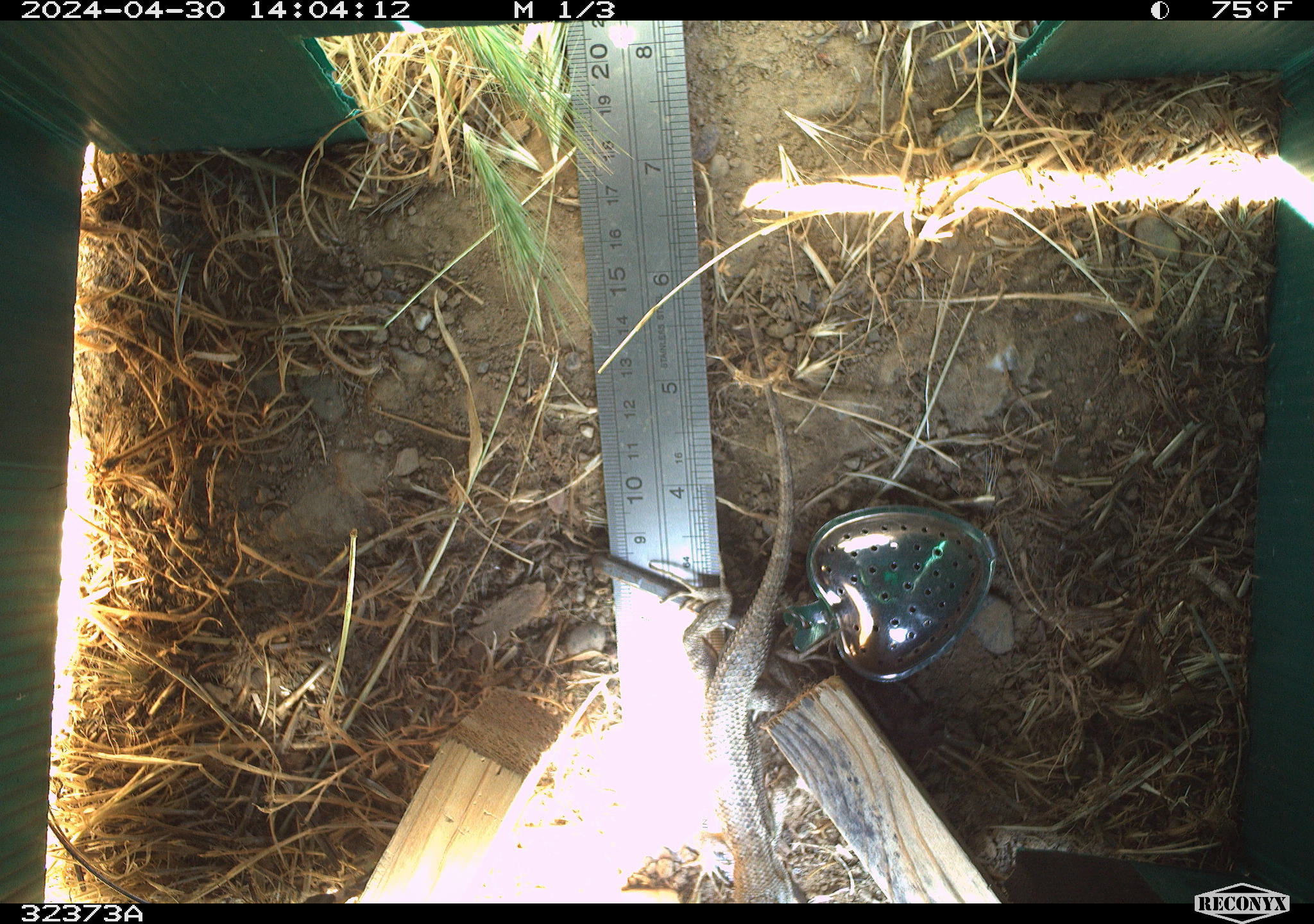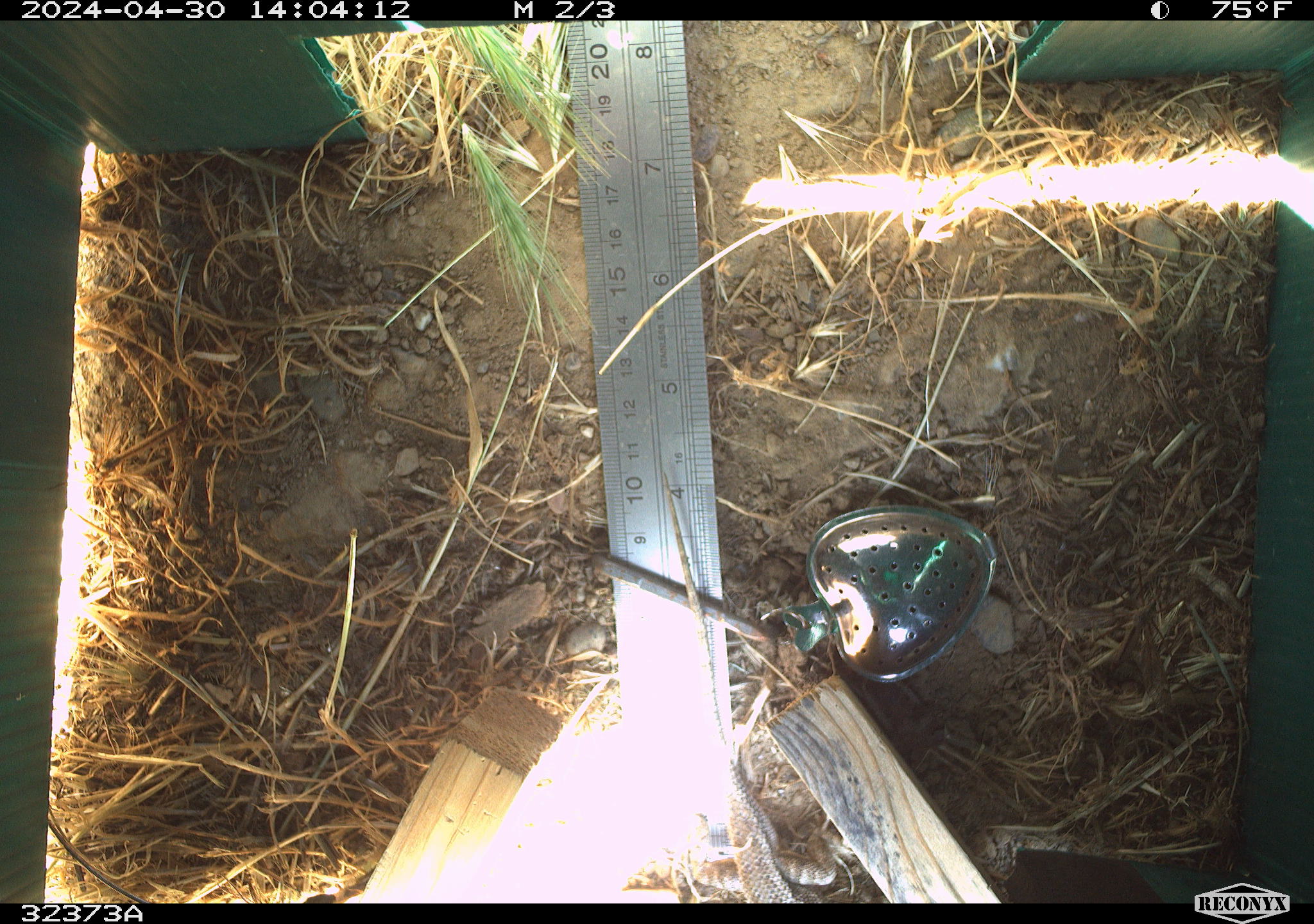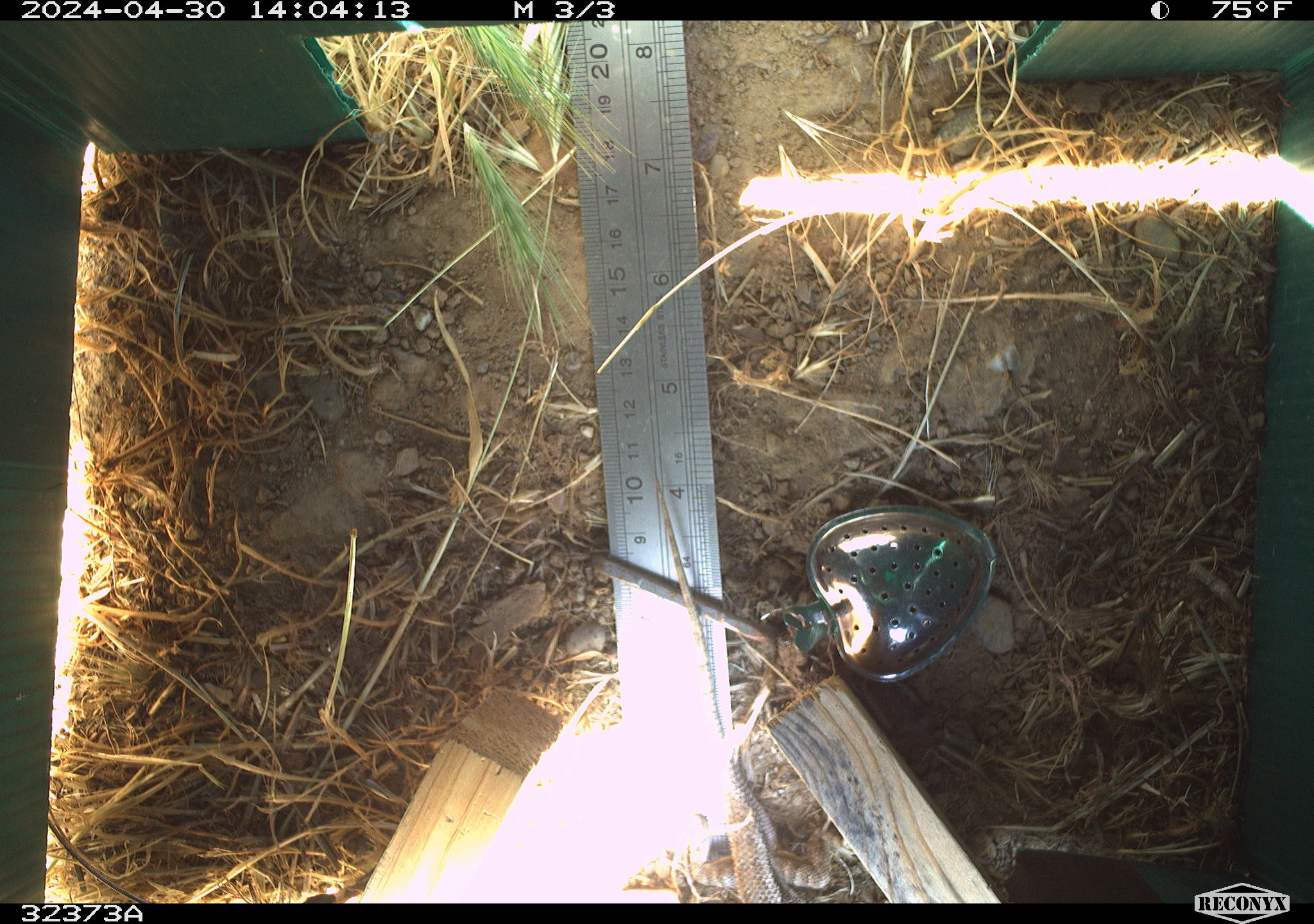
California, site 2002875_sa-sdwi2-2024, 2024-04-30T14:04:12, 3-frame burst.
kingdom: Animalia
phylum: Chordata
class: Reptilia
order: Squamata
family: Phrynosomatidae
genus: Sceloporus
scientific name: Sceloporus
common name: spiny lizards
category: sceloporus species